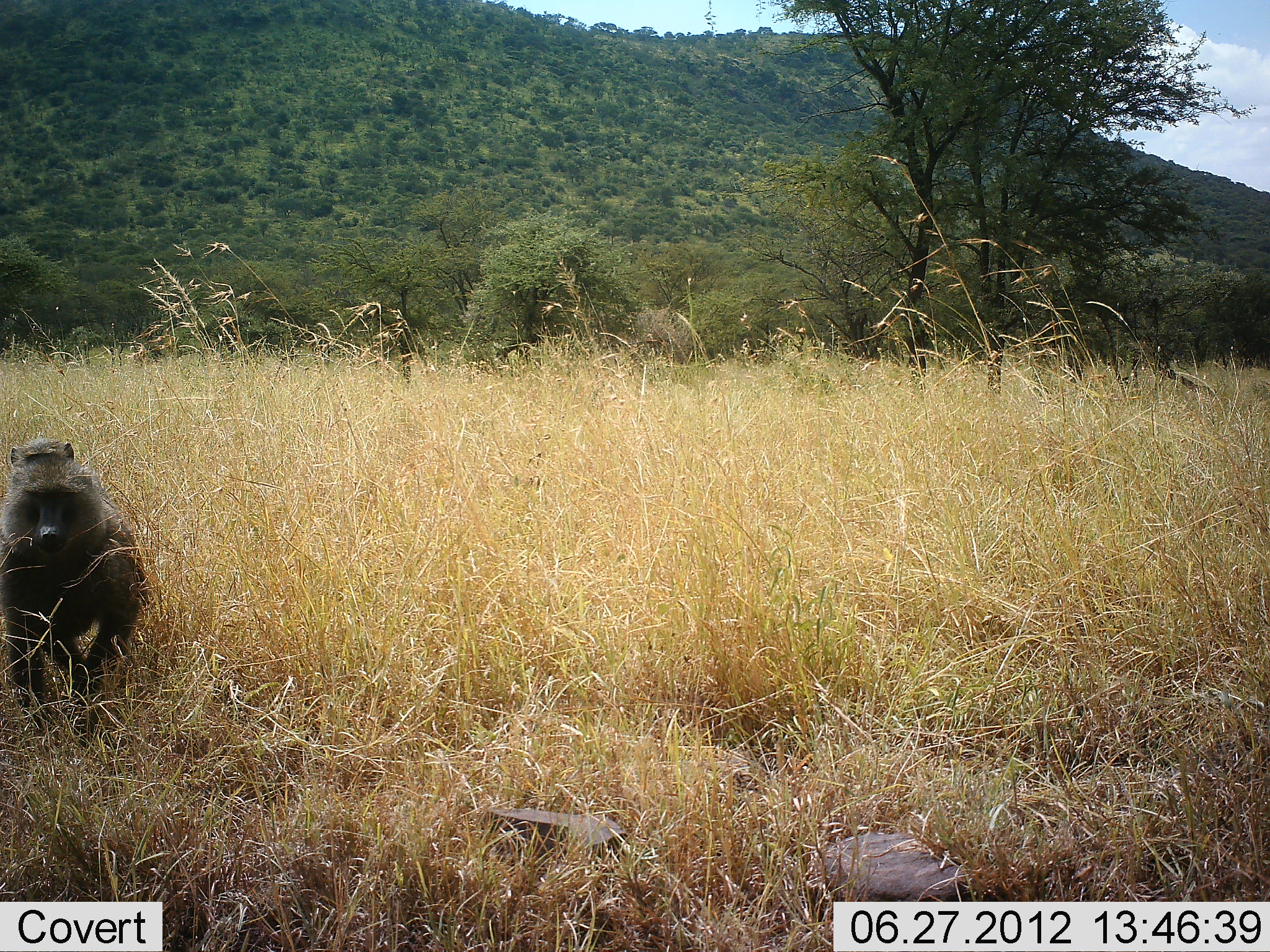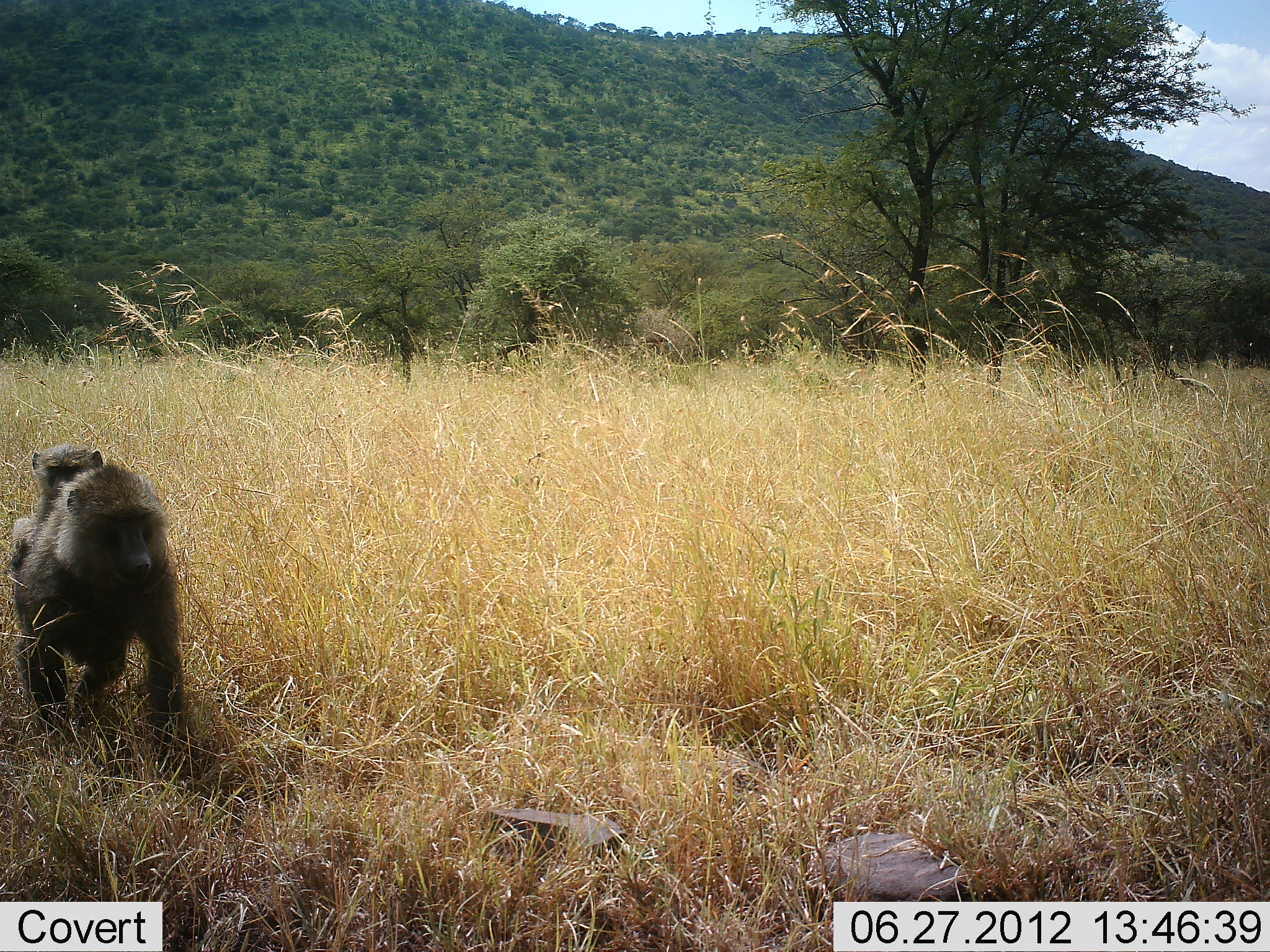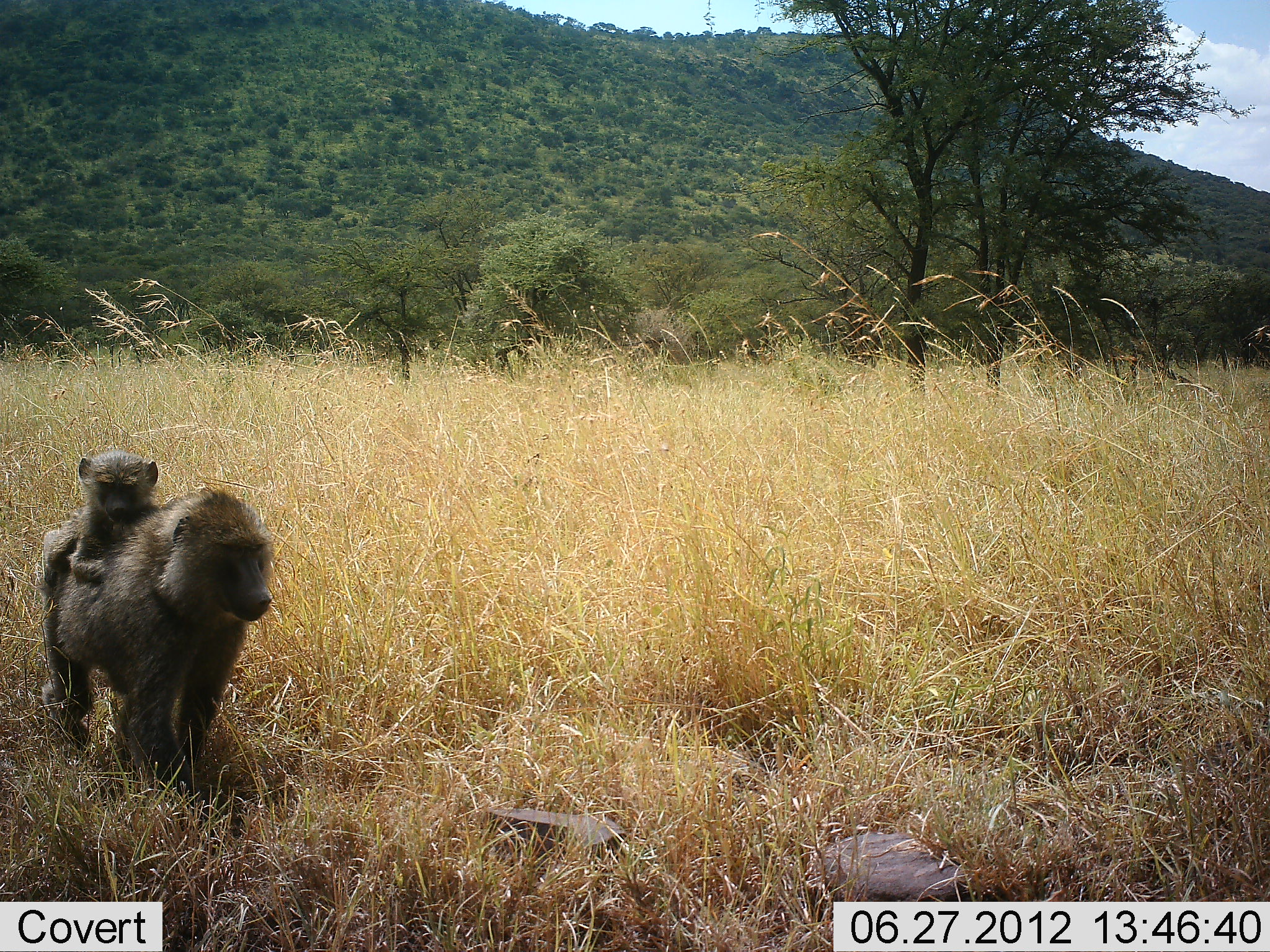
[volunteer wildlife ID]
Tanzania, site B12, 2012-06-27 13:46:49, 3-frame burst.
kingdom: Animalia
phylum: Chordata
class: Mammalia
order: Primates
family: Cercopithecidae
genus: Papio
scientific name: Papio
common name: baboon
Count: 2.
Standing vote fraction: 10%.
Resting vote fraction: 0%.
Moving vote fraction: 90%.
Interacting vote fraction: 0%.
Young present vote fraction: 100%.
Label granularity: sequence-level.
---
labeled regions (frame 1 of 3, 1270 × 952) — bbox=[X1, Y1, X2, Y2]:
animal: bbox=[1, 437, 146, 753]; bbox=[5, 441, 81, 510]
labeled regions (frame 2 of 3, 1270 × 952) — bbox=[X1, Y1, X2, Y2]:
animal: bbox=[14, 452, 187, 781]; bbox=[14, 444, 103, 593]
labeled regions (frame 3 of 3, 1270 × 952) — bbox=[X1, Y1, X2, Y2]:
animal: bbox=[42, 486, 274, 824]; bbox=[44, 452, 158, 597]